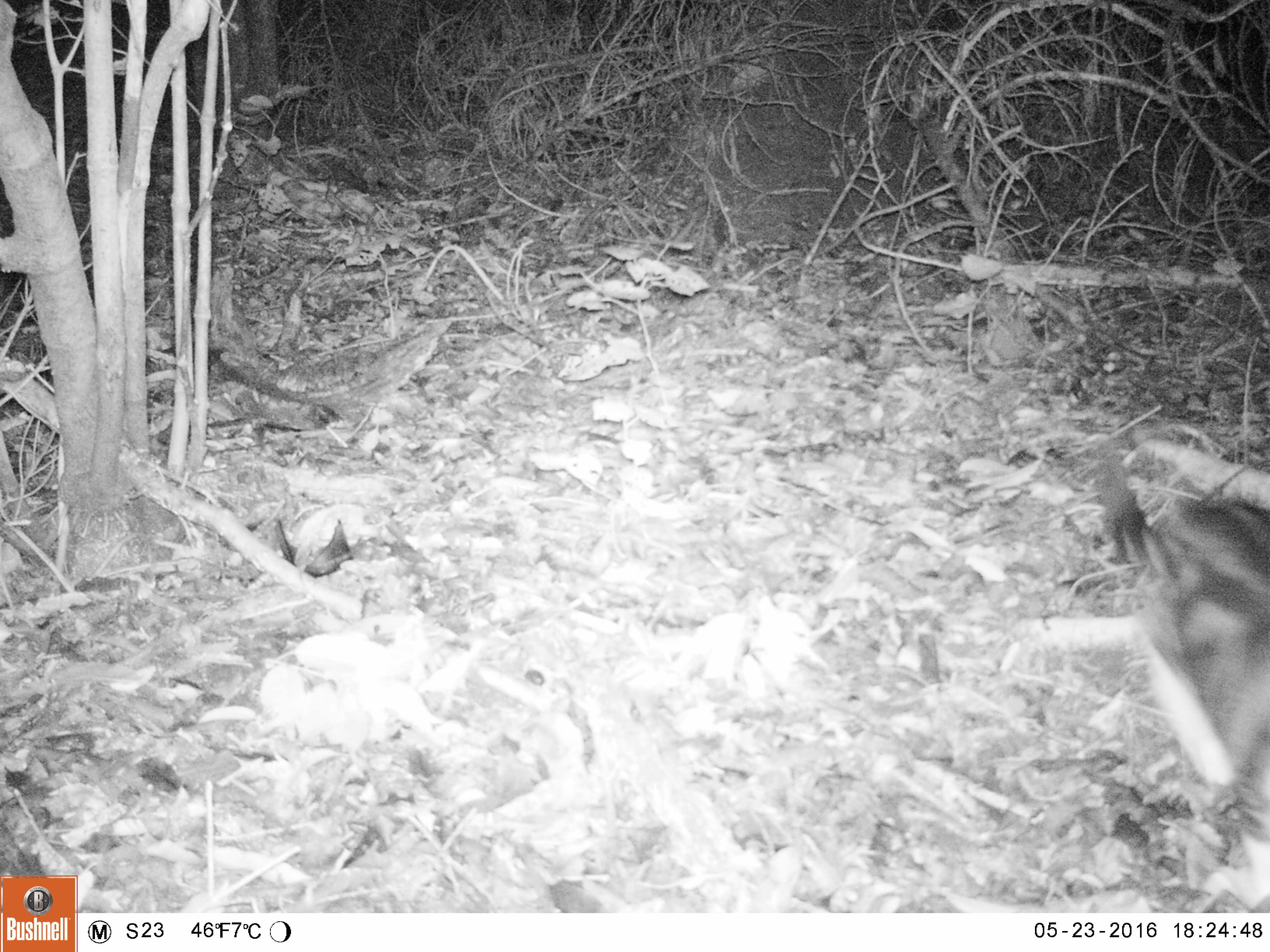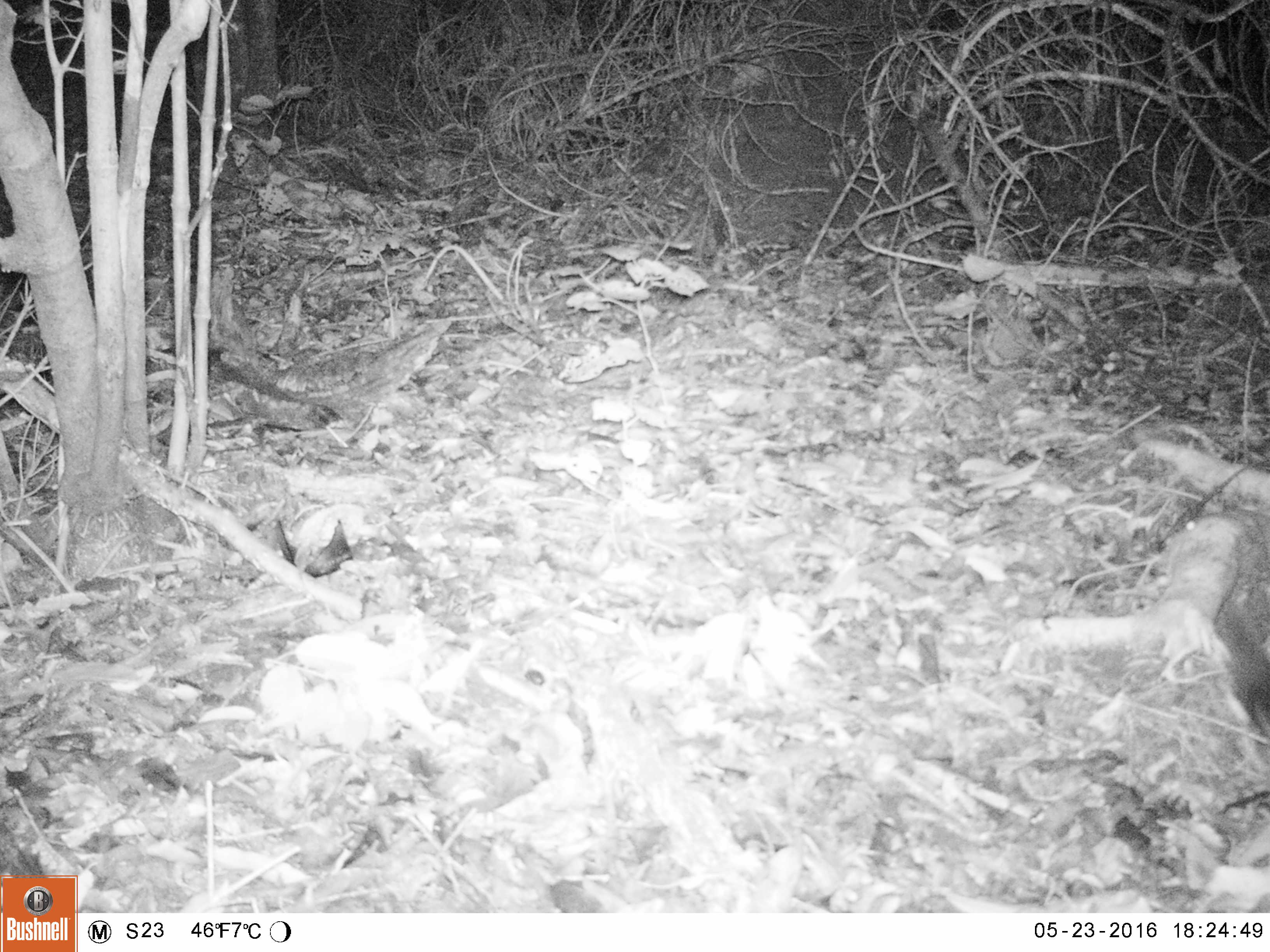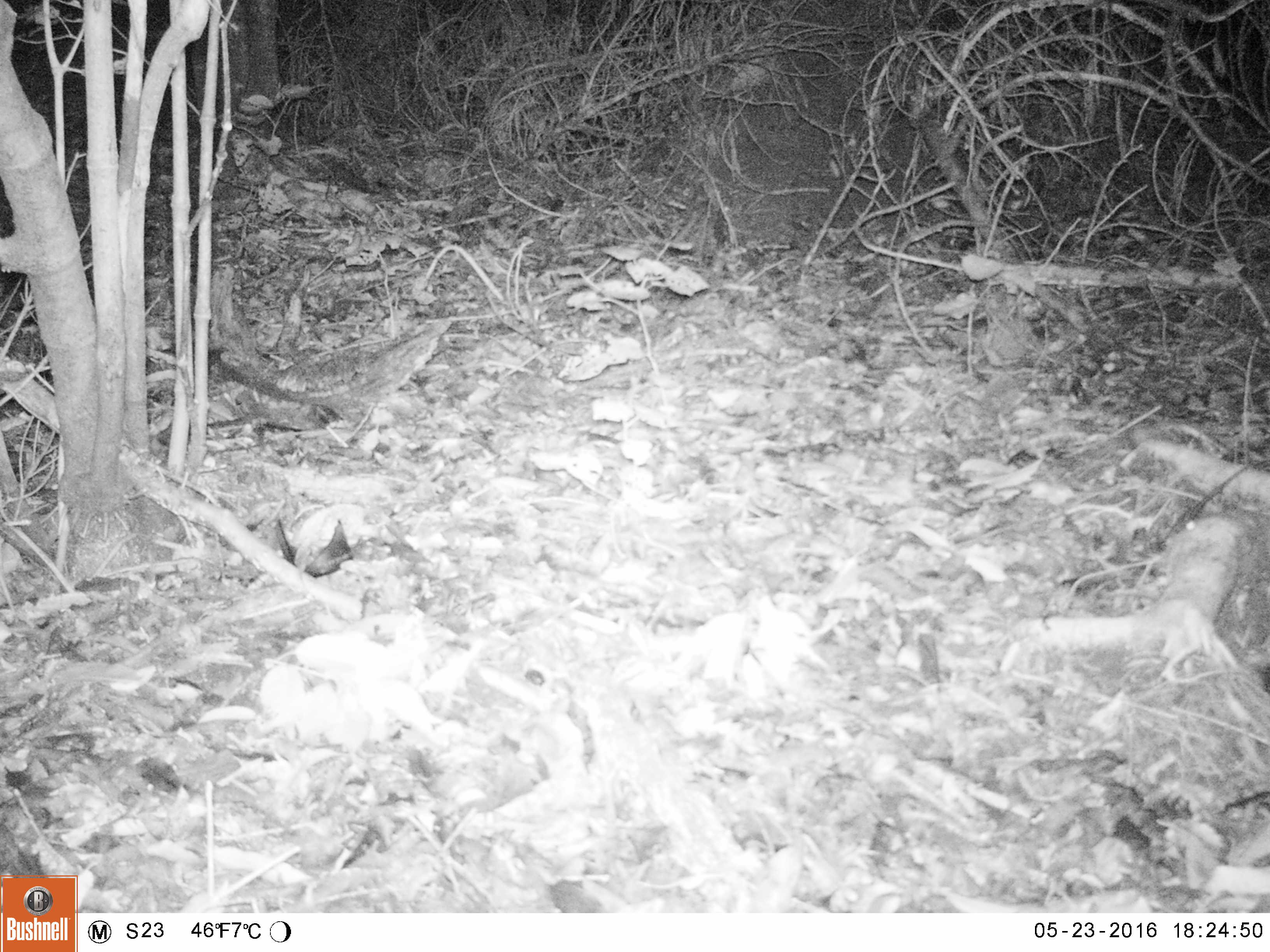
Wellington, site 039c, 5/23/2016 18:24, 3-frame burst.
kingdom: Animalia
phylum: Chordata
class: Mammalia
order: Carnivora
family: Felidae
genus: Felis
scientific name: Felis catus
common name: cat